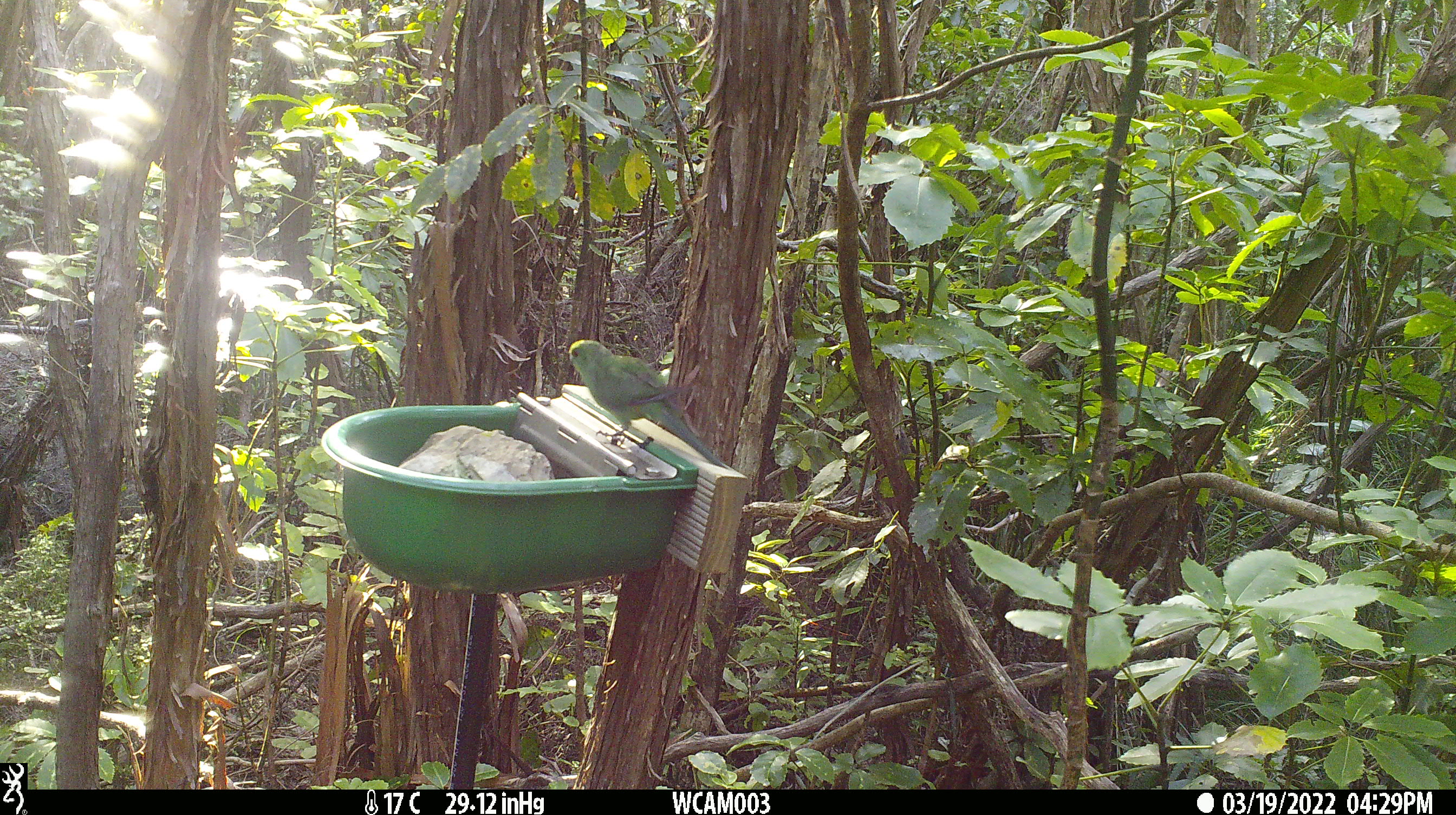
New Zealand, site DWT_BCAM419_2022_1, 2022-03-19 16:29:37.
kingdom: Animalia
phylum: Chordata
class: Aves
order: Psittaciformes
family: Psittaculidae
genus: Cyanoramphus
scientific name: Cyanoramphus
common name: parakeet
Parakeet (Cyanoramphus).